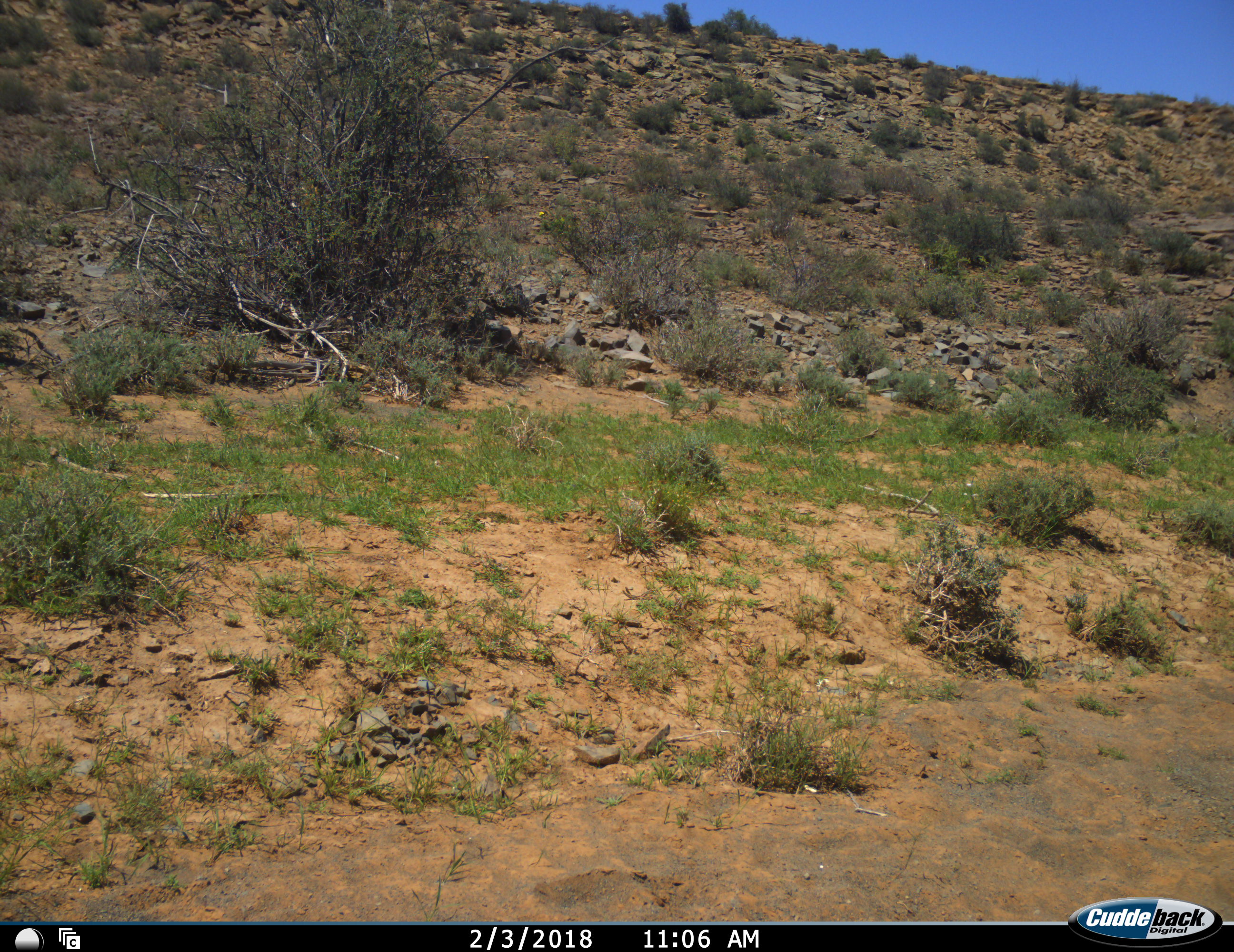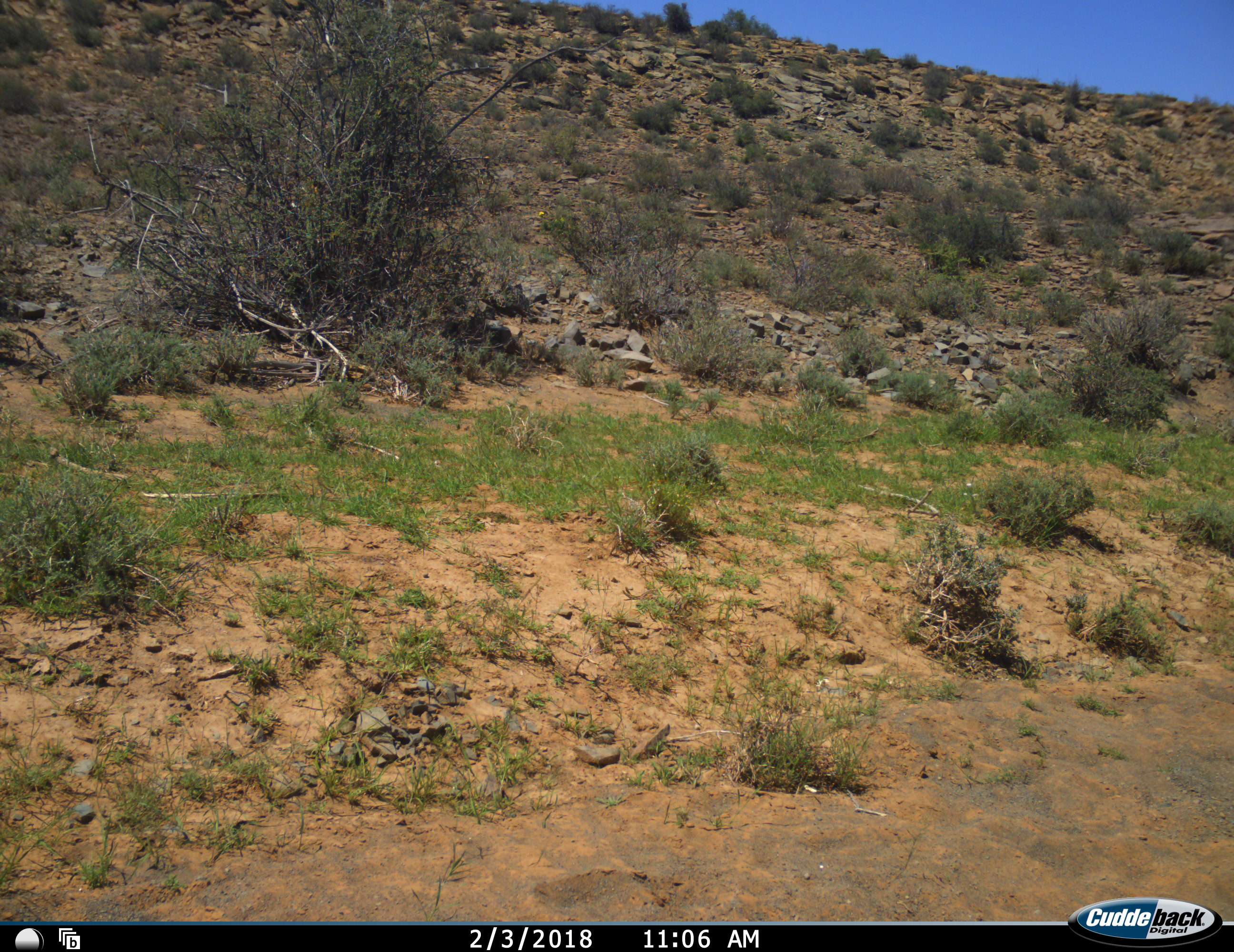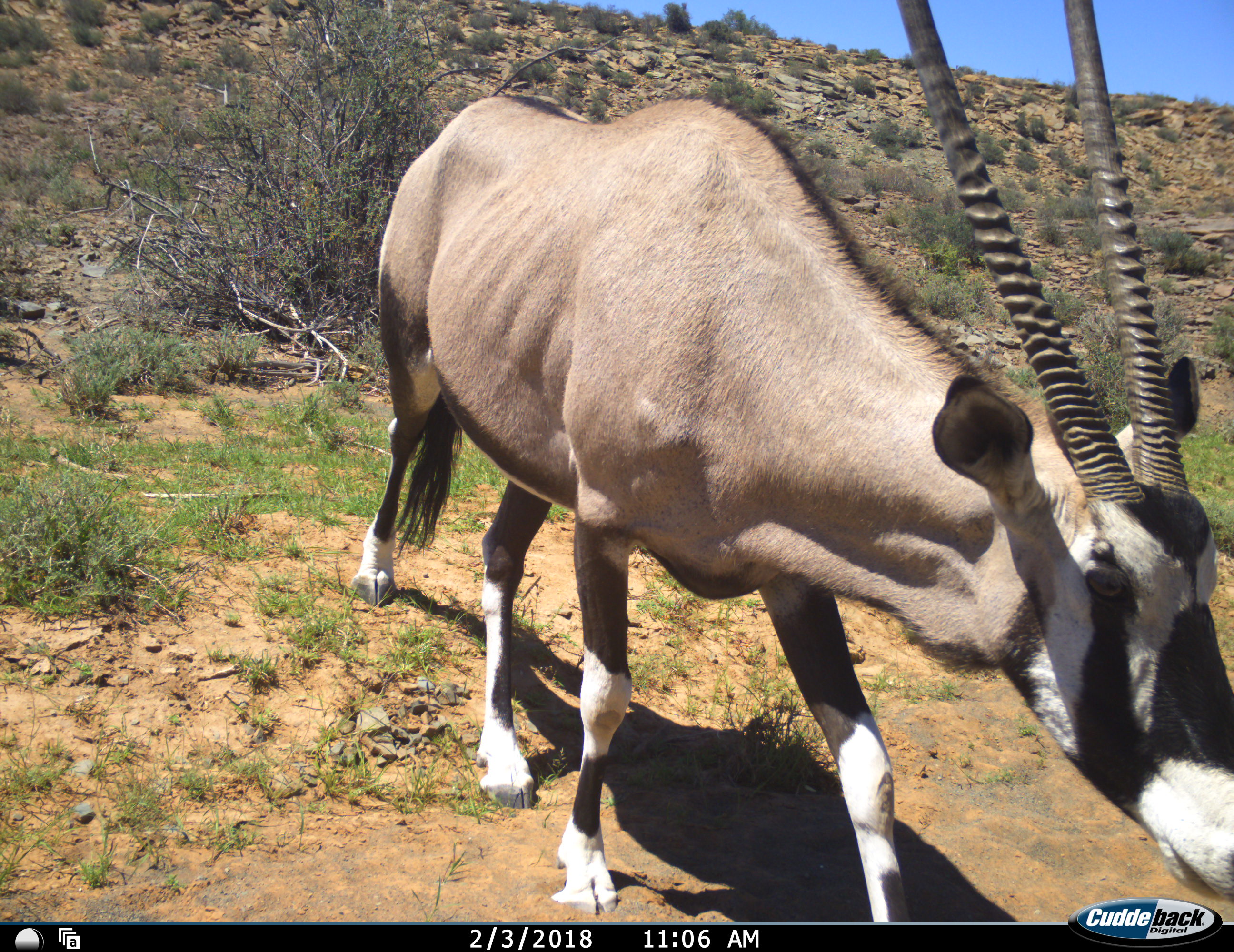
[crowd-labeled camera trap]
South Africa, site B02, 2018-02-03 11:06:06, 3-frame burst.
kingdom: Animalia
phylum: Chordata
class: Mammalia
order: Artiodactyla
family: Bovidae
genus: Oryx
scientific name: Oryx gazella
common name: gemsbok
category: gemsbokoryx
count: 1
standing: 11%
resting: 0%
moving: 100%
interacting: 0%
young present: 0%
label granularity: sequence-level